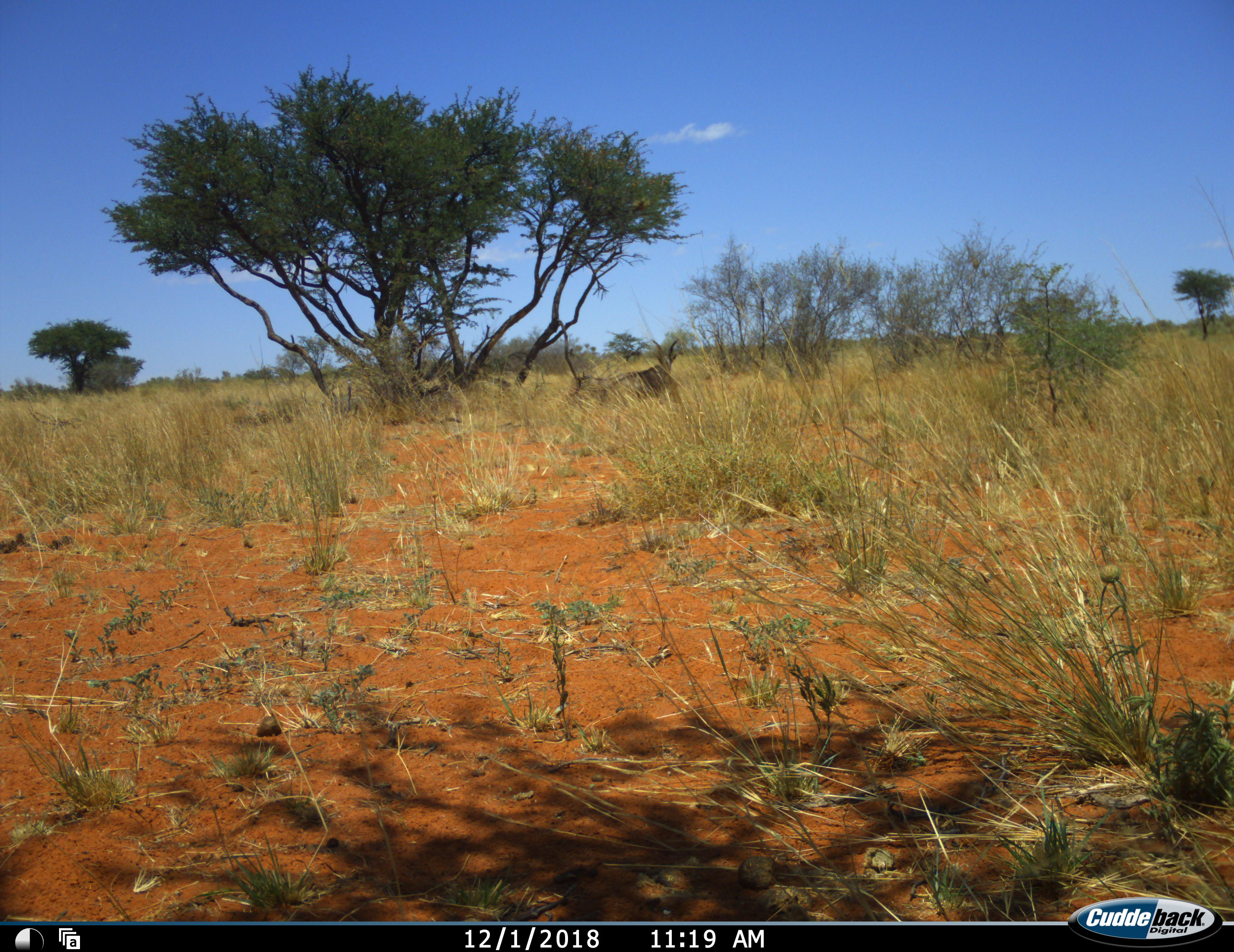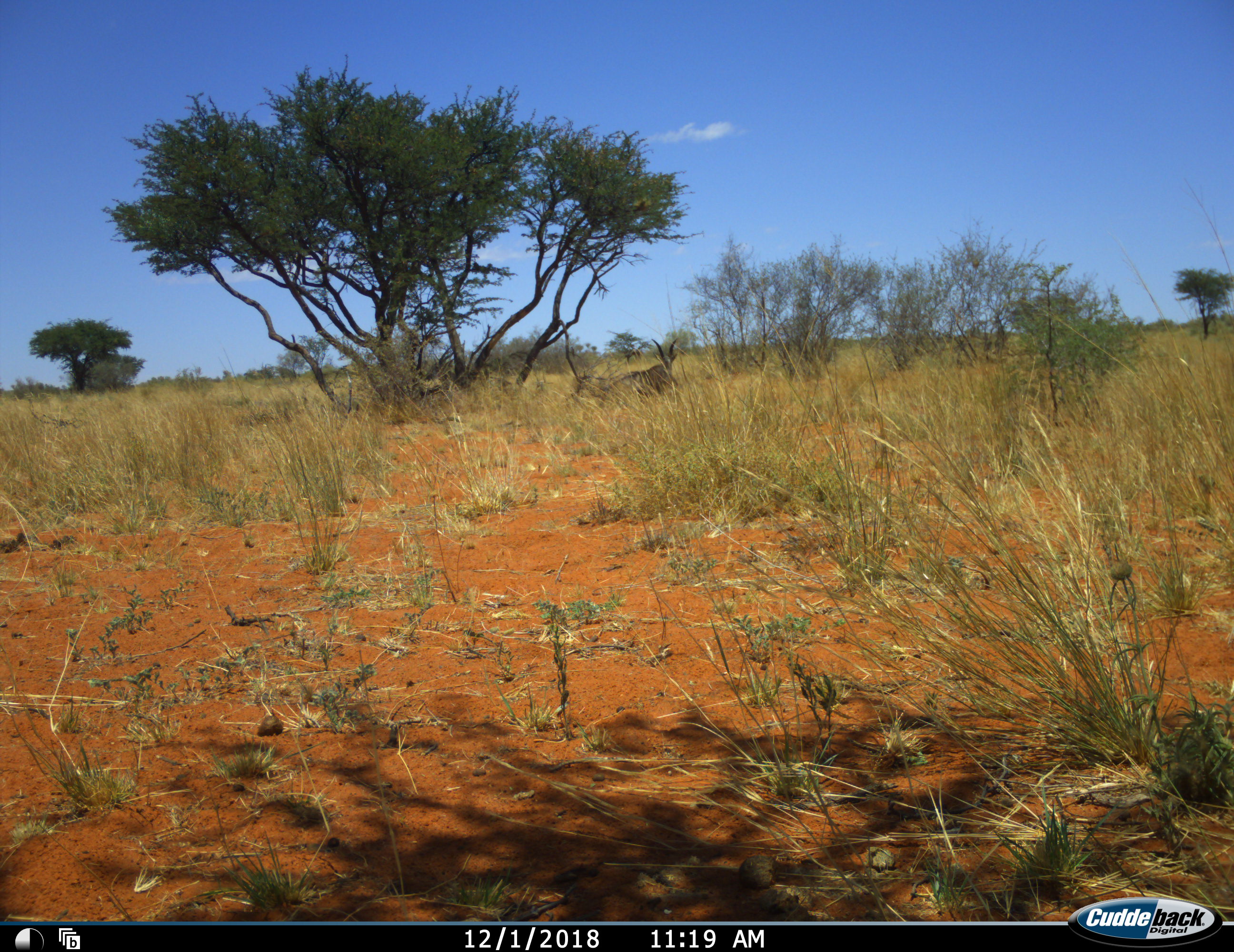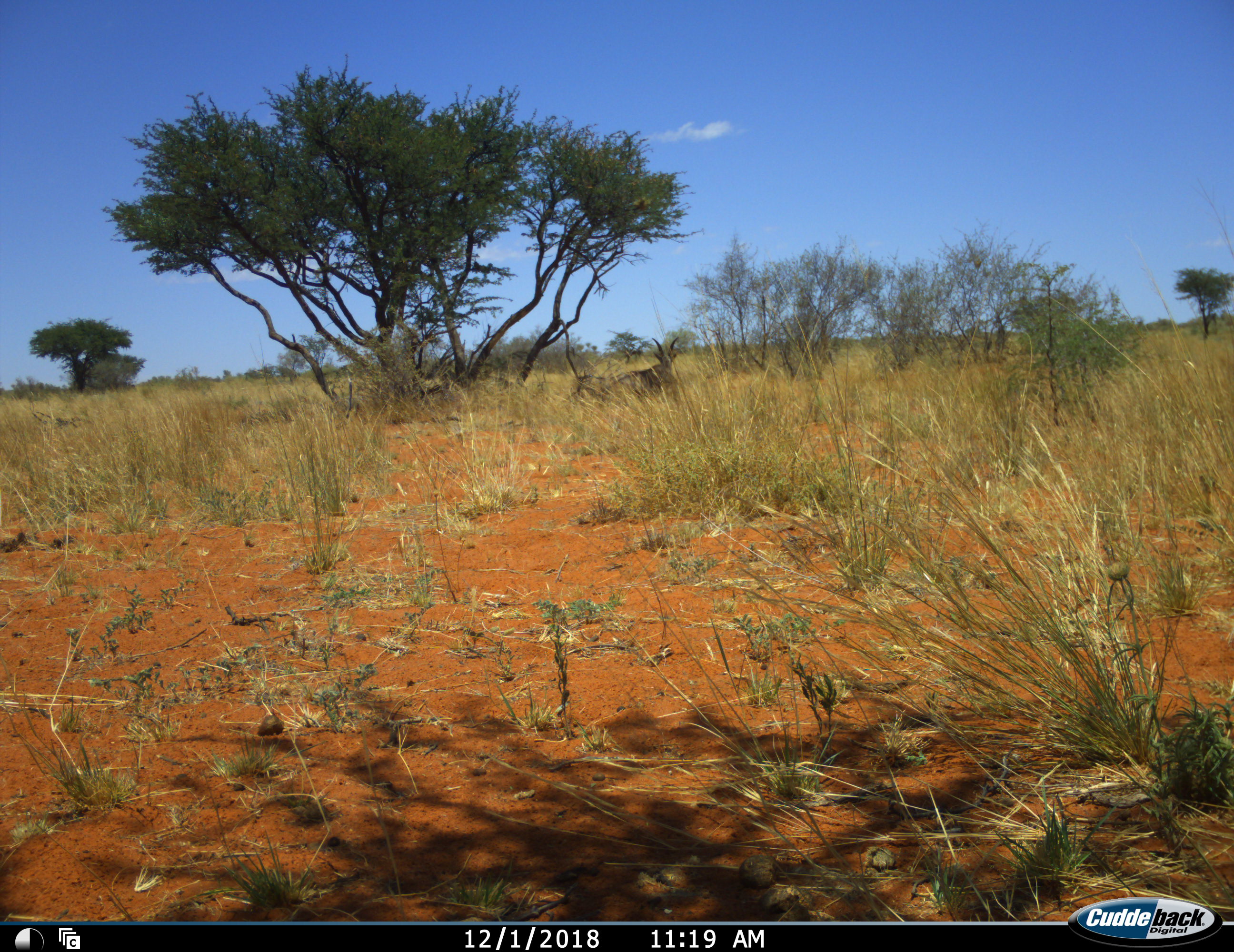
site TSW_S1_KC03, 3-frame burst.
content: unidentified animal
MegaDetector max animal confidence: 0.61